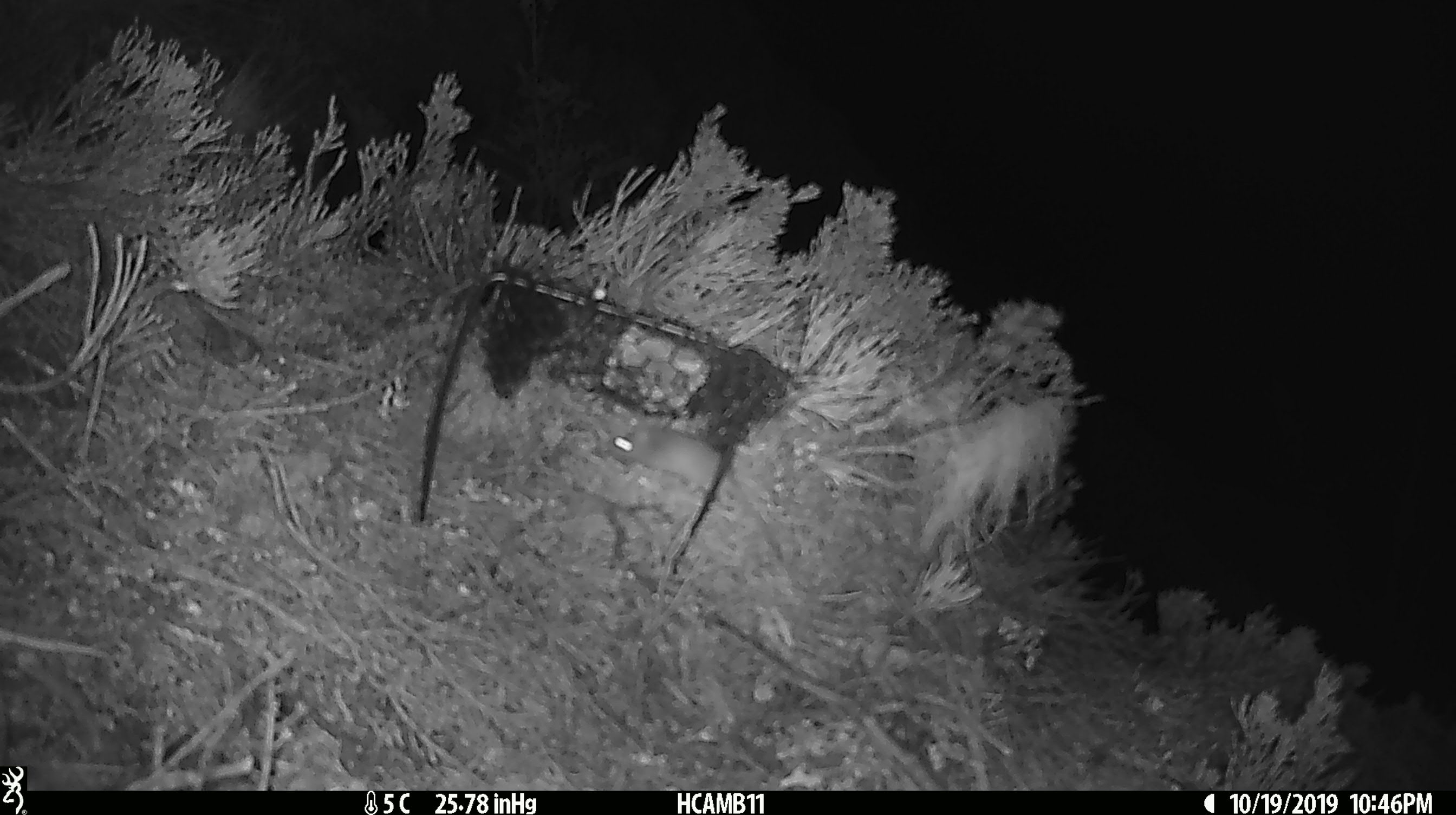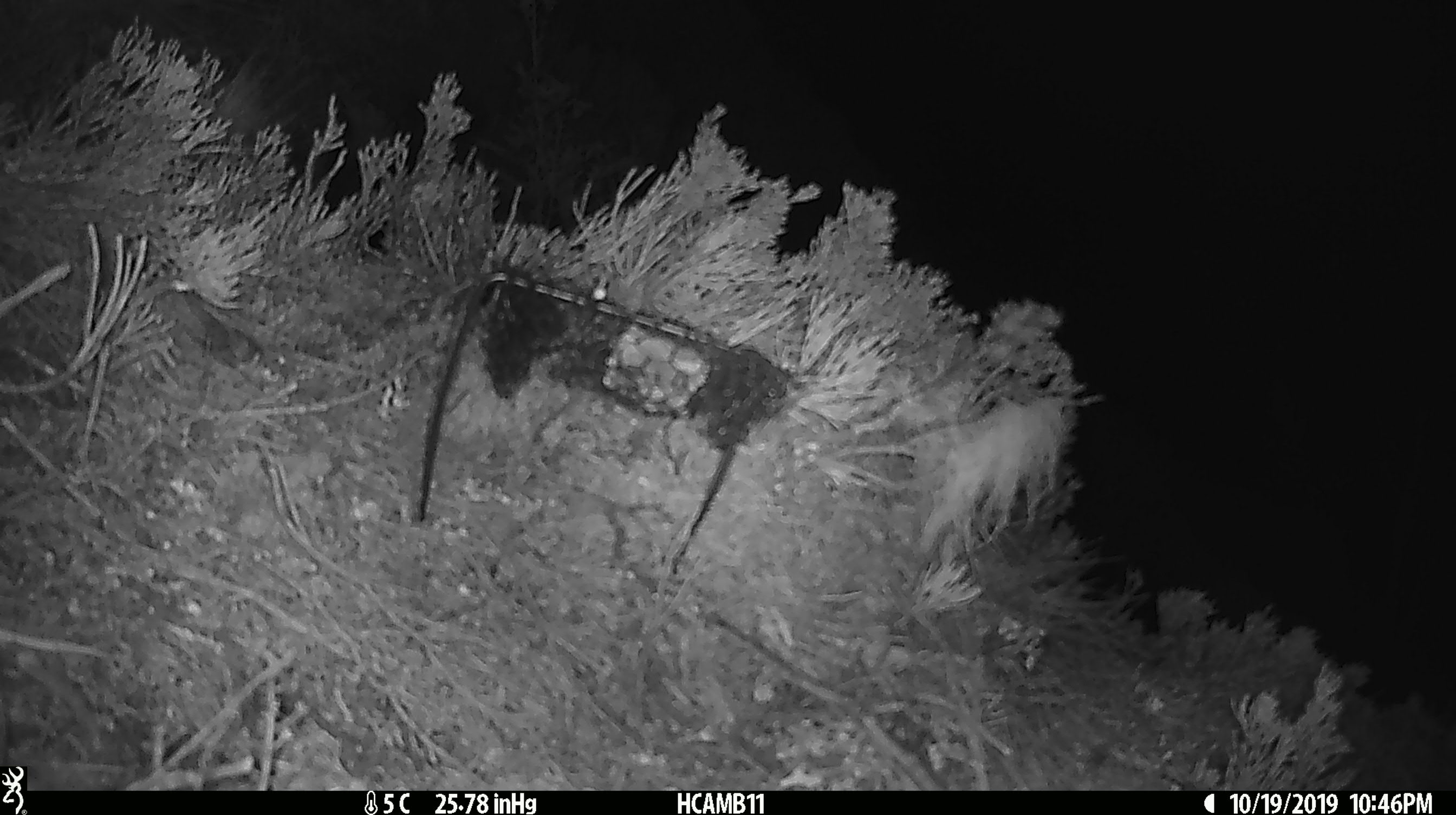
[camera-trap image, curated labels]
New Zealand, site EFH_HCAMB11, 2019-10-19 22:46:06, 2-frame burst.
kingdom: Animalia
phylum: Chordata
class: Mammalia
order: Rodentia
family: Muridae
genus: Mus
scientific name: Mus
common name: mouse